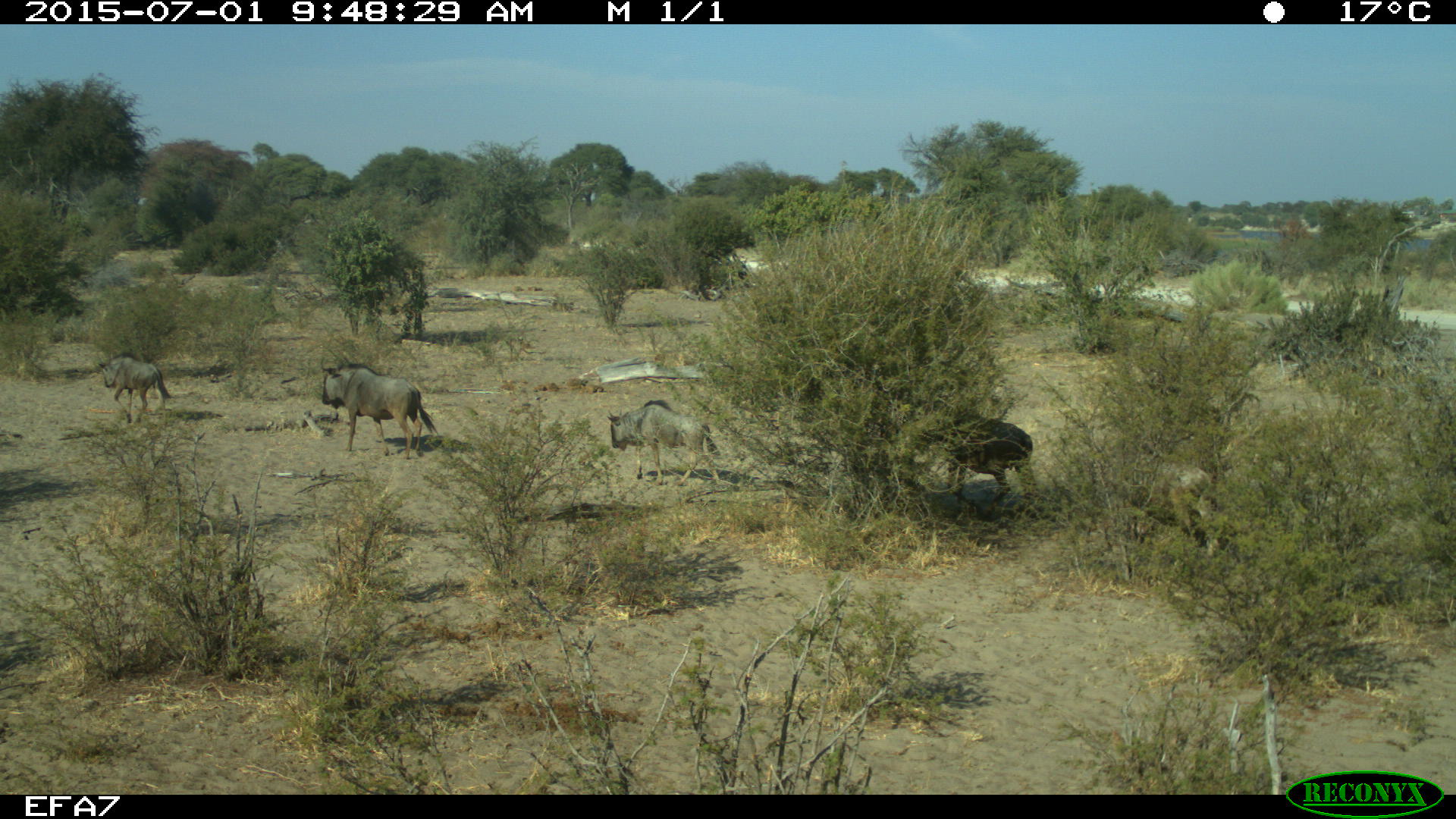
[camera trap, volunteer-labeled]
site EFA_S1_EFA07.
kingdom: Animalia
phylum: Chordata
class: Mammalia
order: Artiodactyla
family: Bovidae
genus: Connochaetes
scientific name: Connochaetes taurinus taurinus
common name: blue wildebeest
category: wildebeestblue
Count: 4.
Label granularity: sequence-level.